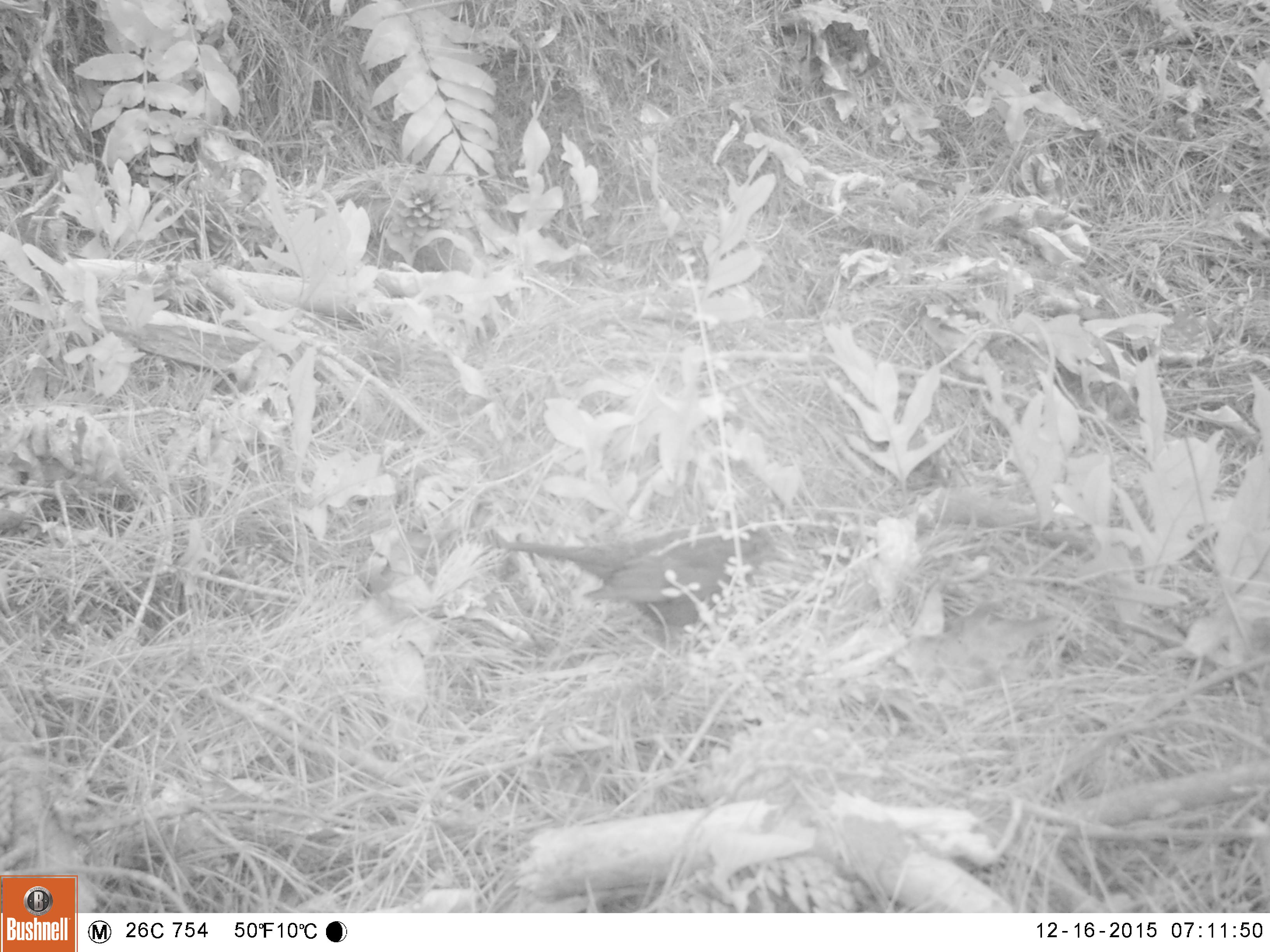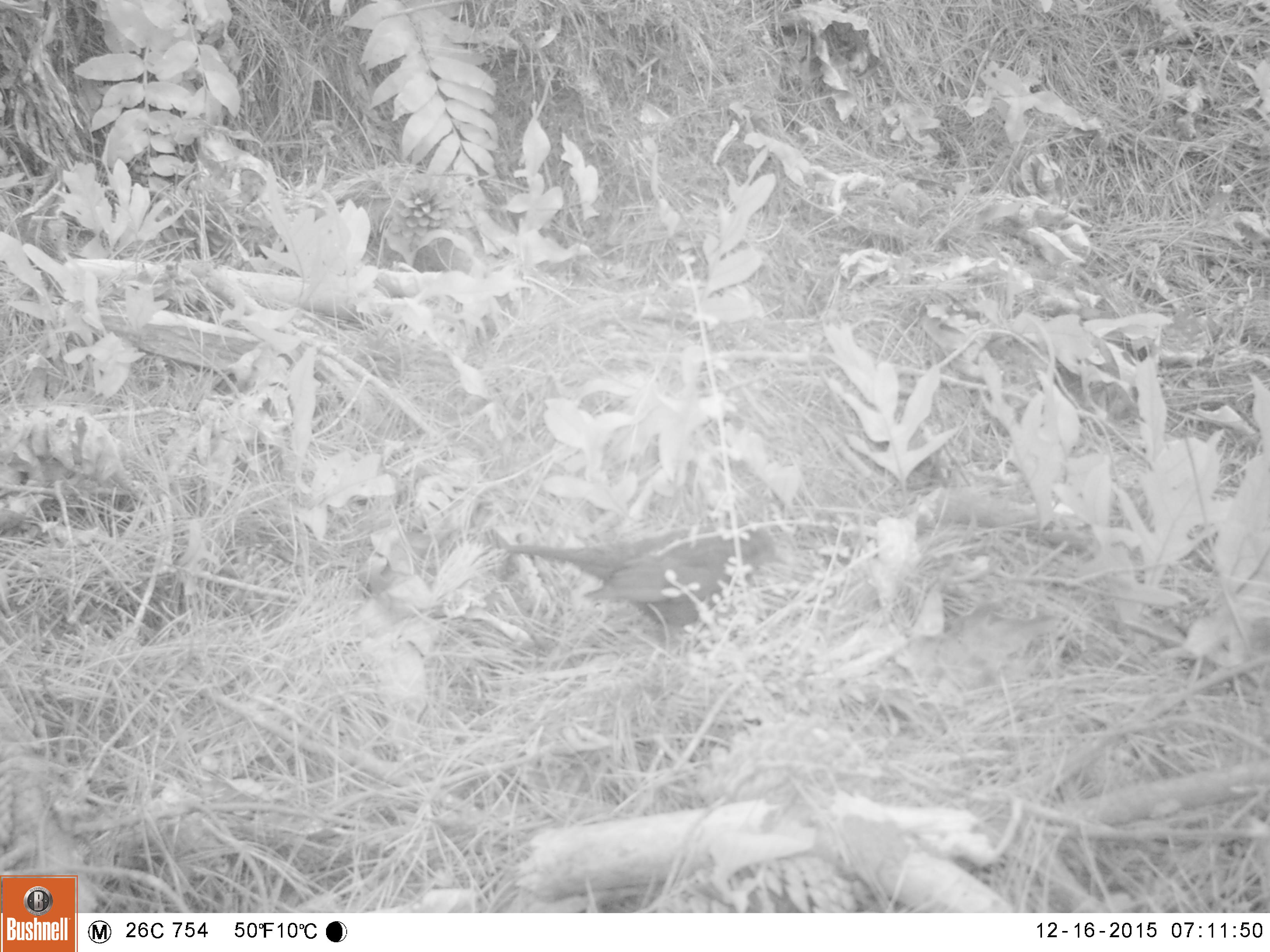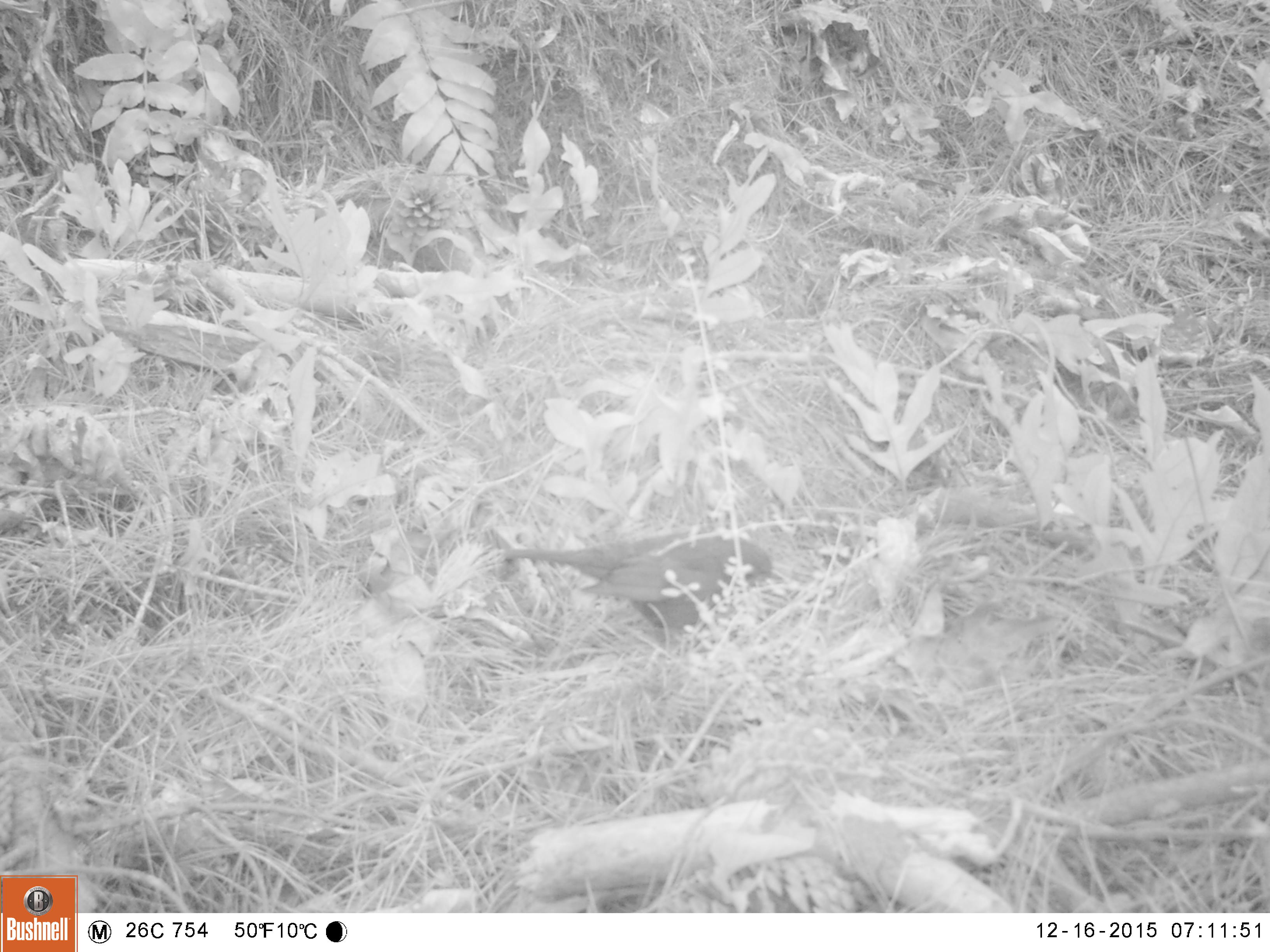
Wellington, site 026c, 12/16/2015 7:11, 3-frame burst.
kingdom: Animalia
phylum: Chordata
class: Aves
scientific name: Aves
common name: bird